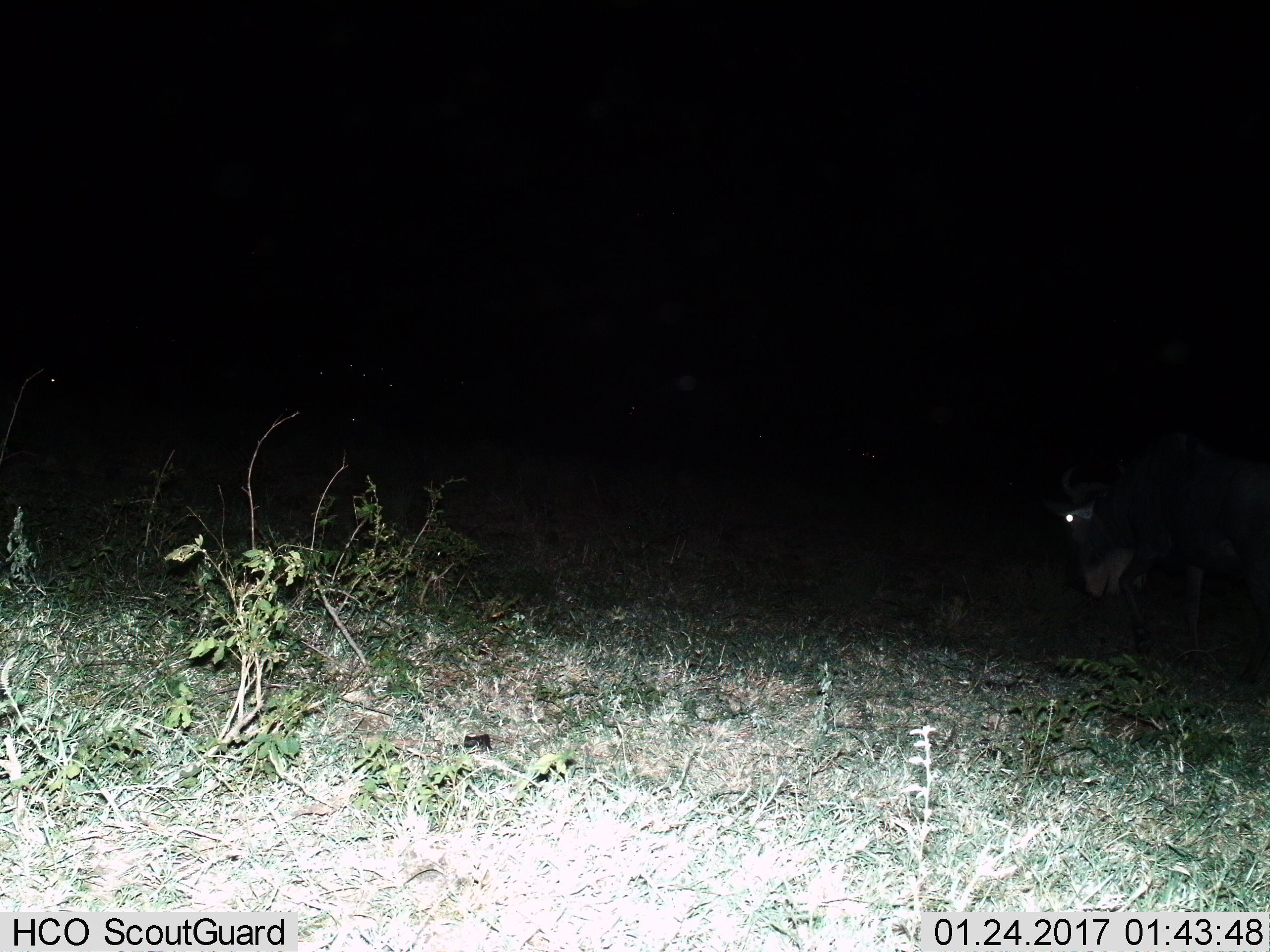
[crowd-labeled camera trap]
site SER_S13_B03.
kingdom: Animalia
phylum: Chordata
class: Mammalia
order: Artiodactyla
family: Bovidae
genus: Connochaetes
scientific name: Connochaetes taurinus taurinus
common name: blue wildebeest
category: wildebeestblue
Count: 1.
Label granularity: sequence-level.